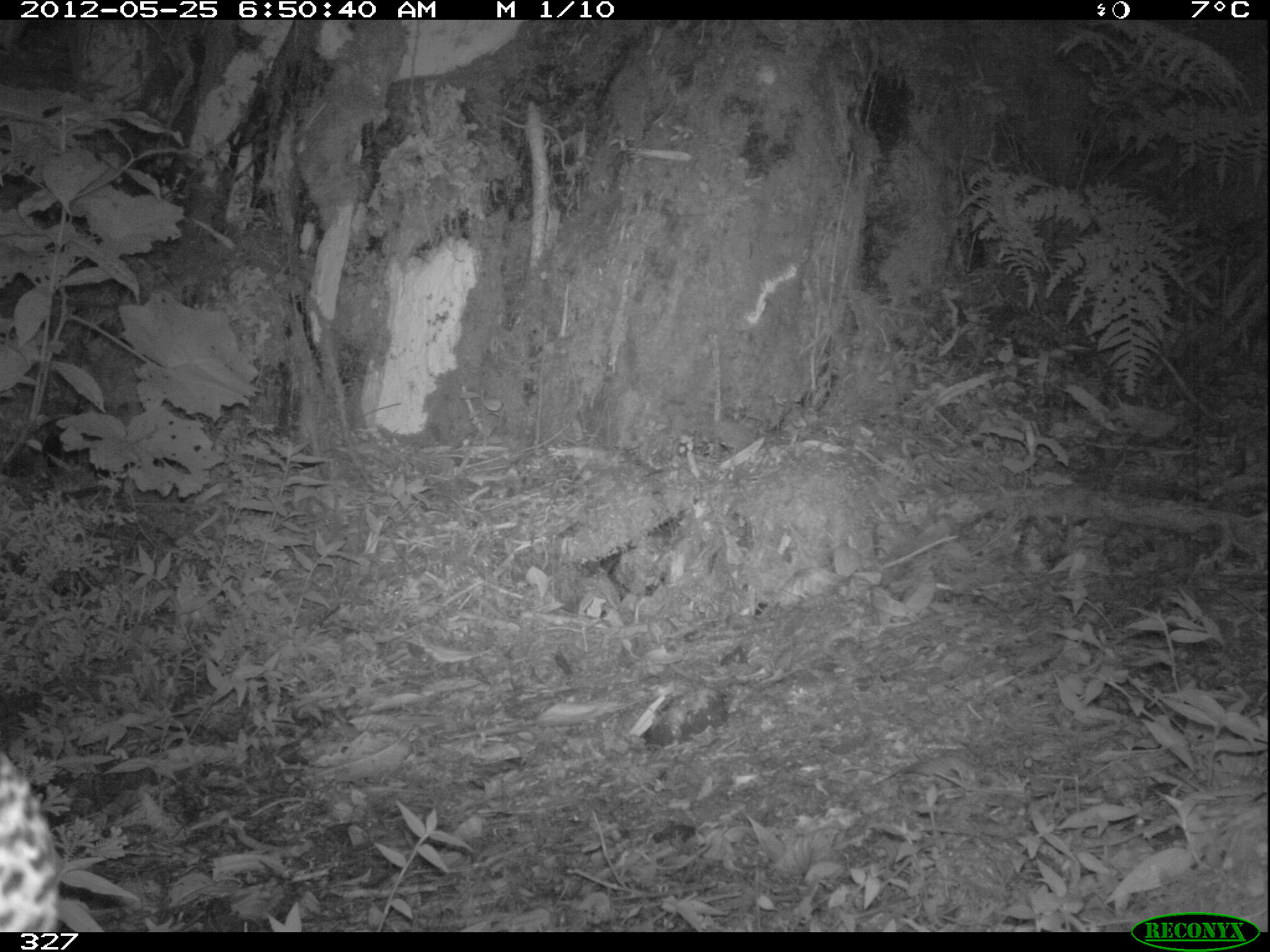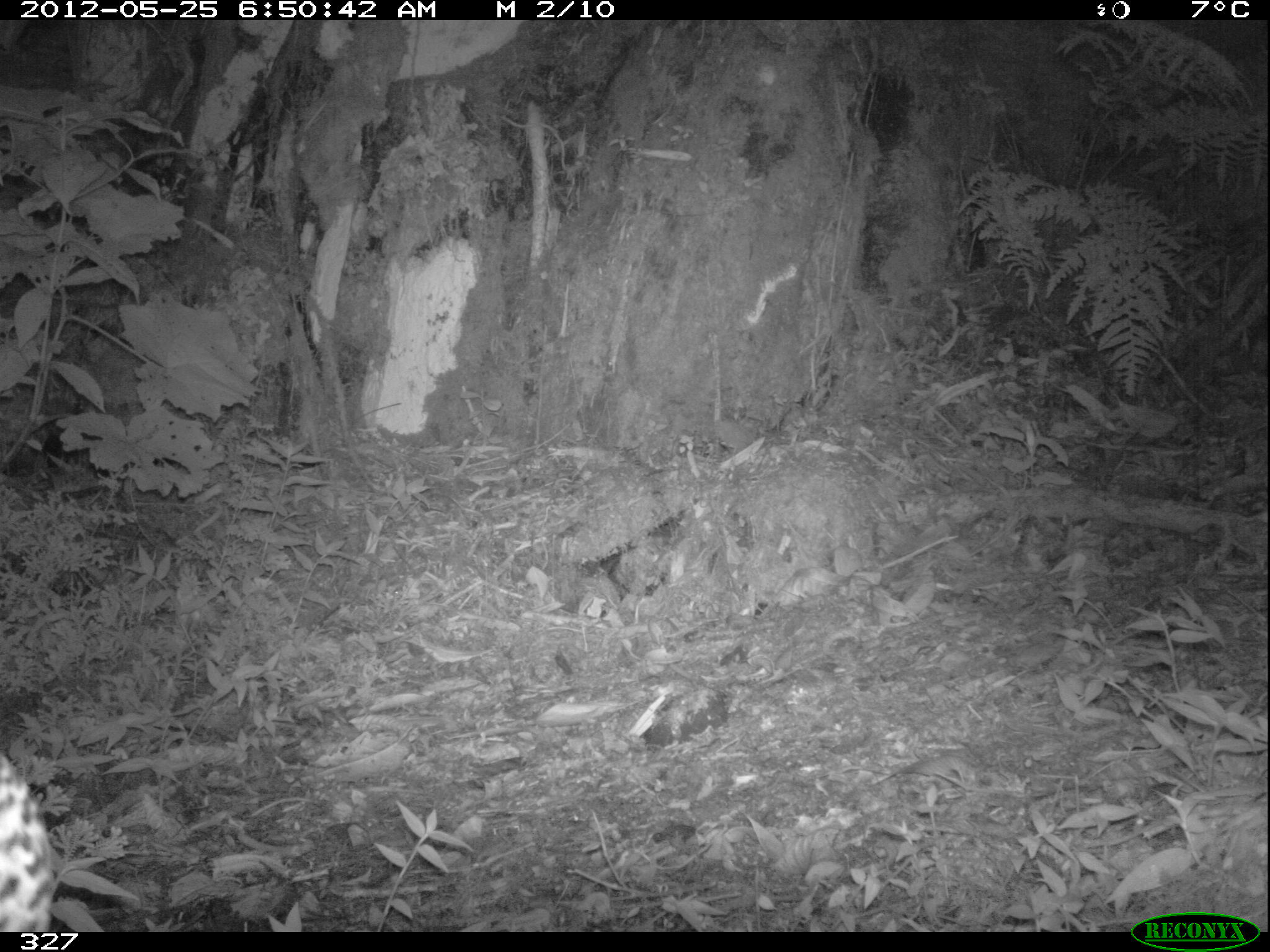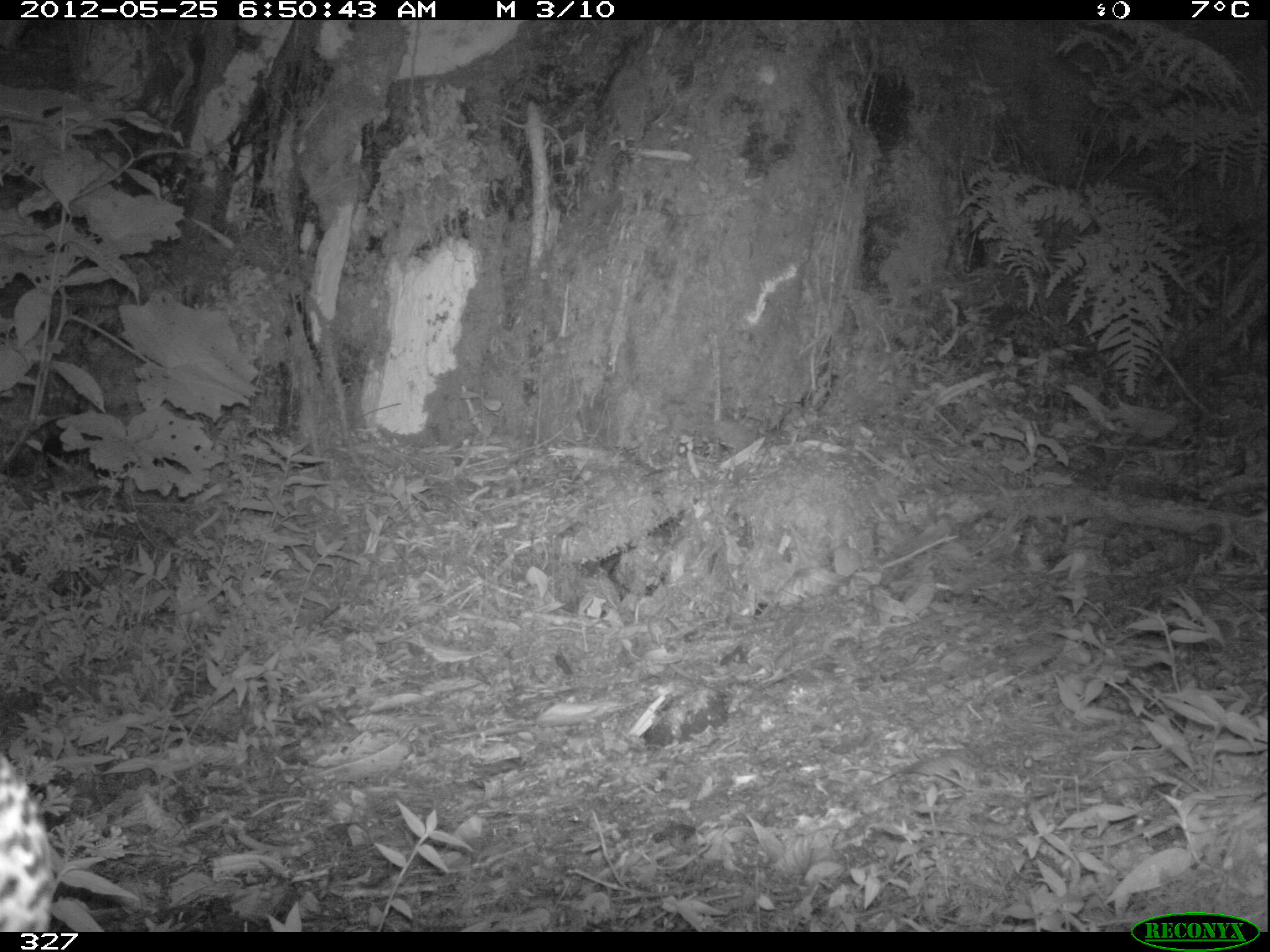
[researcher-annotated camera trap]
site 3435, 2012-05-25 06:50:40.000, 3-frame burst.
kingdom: Animalia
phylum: Chordata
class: Aves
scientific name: Aves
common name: bird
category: unknown bird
Unknown bird (bird) (Aves).